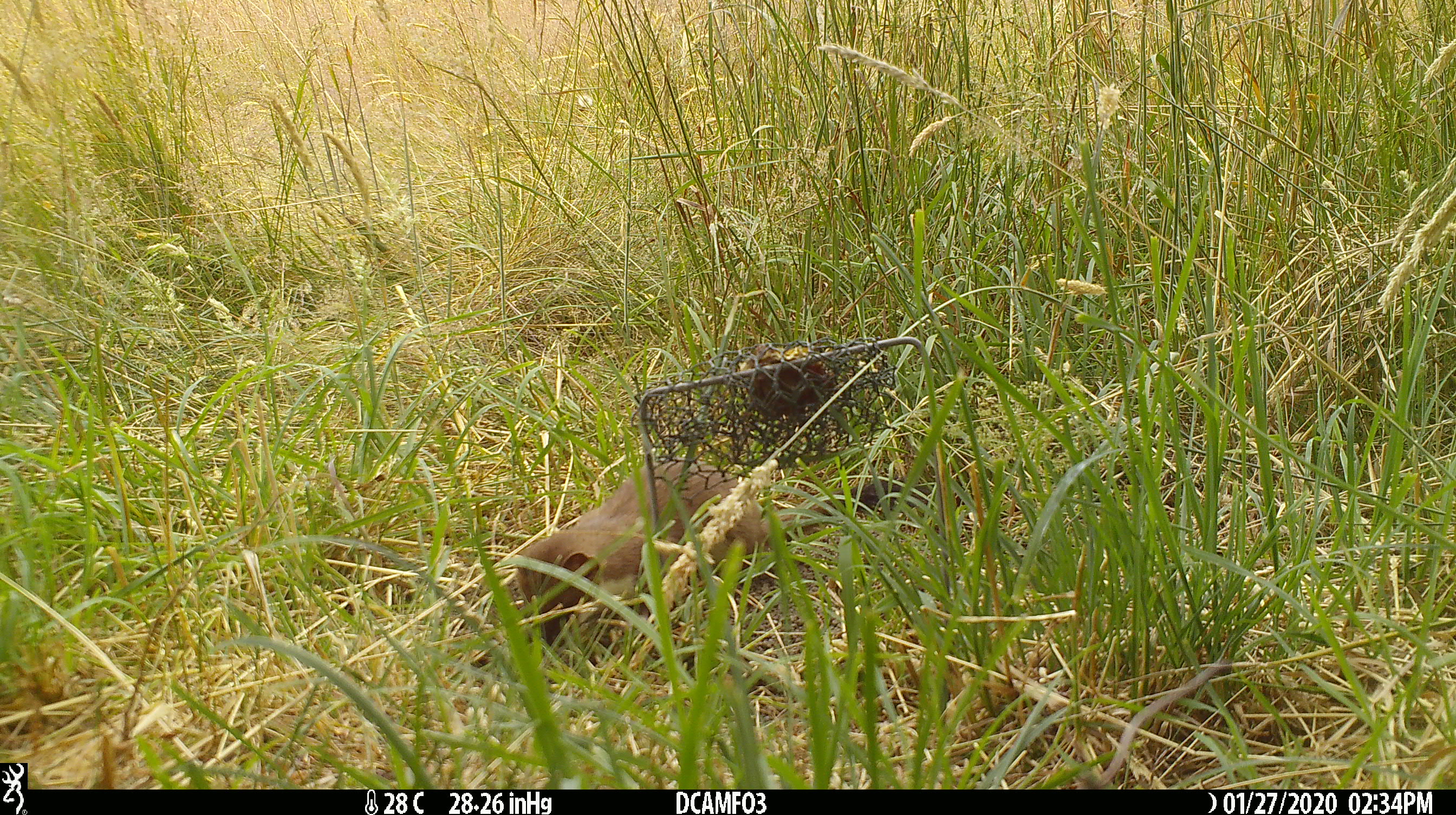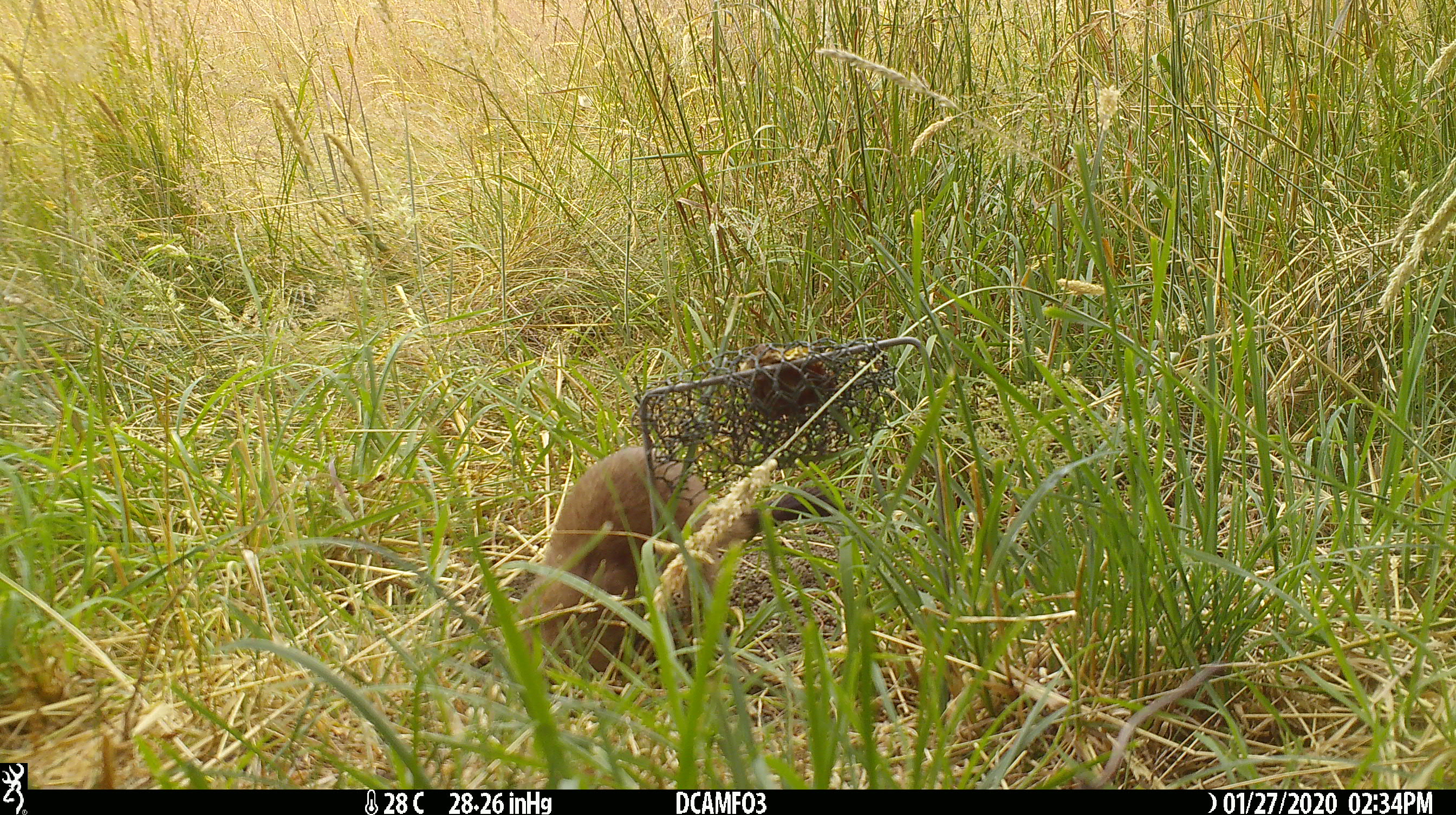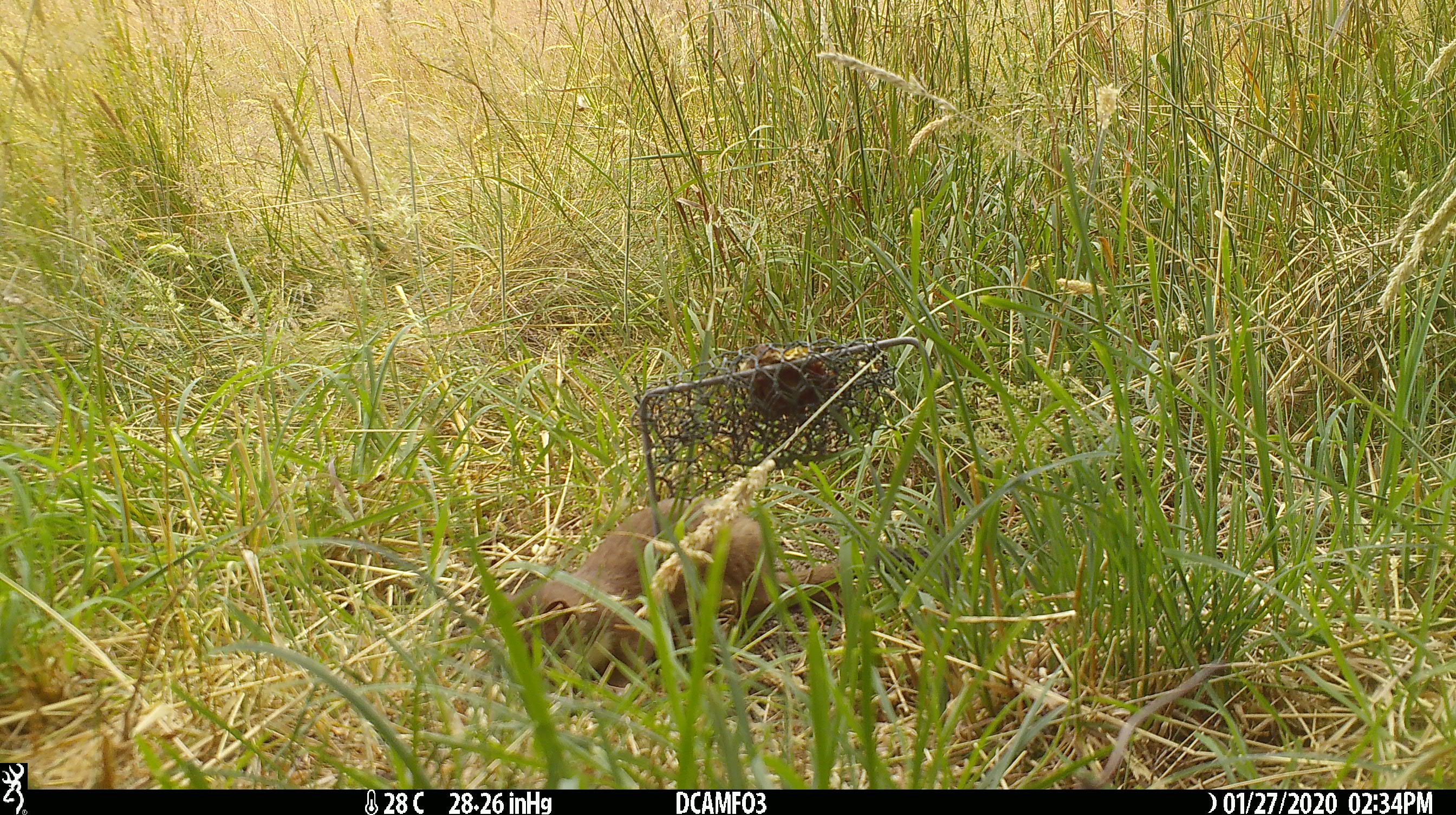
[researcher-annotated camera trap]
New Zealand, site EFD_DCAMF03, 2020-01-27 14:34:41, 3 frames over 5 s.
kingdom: Animalia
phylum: Chordata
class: Mammalia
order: Carnivora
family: Mustelidae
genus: Mustela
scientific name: Mustela erminea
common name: stoat